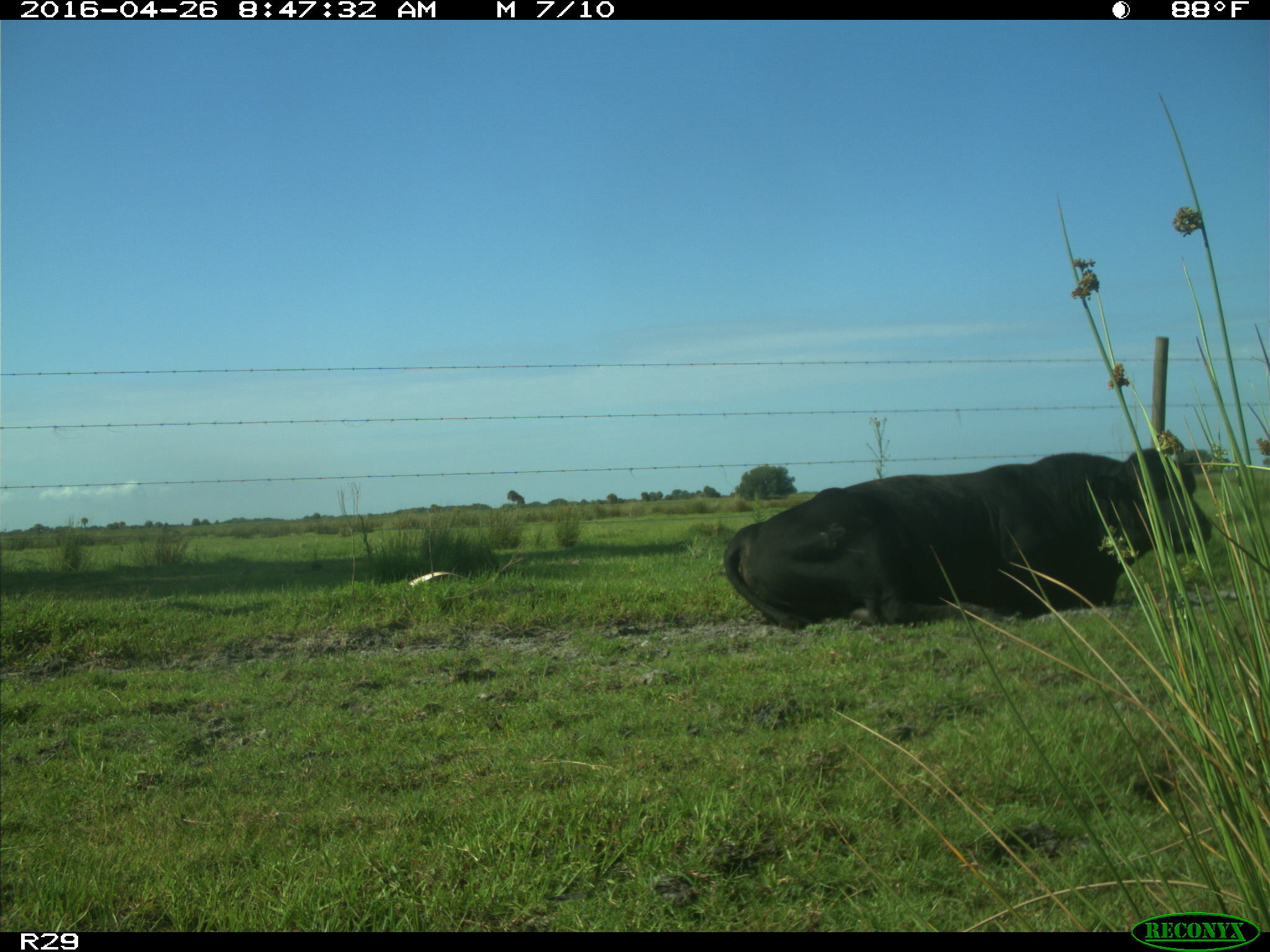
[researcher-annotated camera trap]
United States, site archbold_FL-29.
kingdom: Animalia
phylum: Chordata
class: Mammalia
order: Artiodactyla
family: Bovidae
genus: Bos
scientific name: Bos taurus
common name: domestic cow